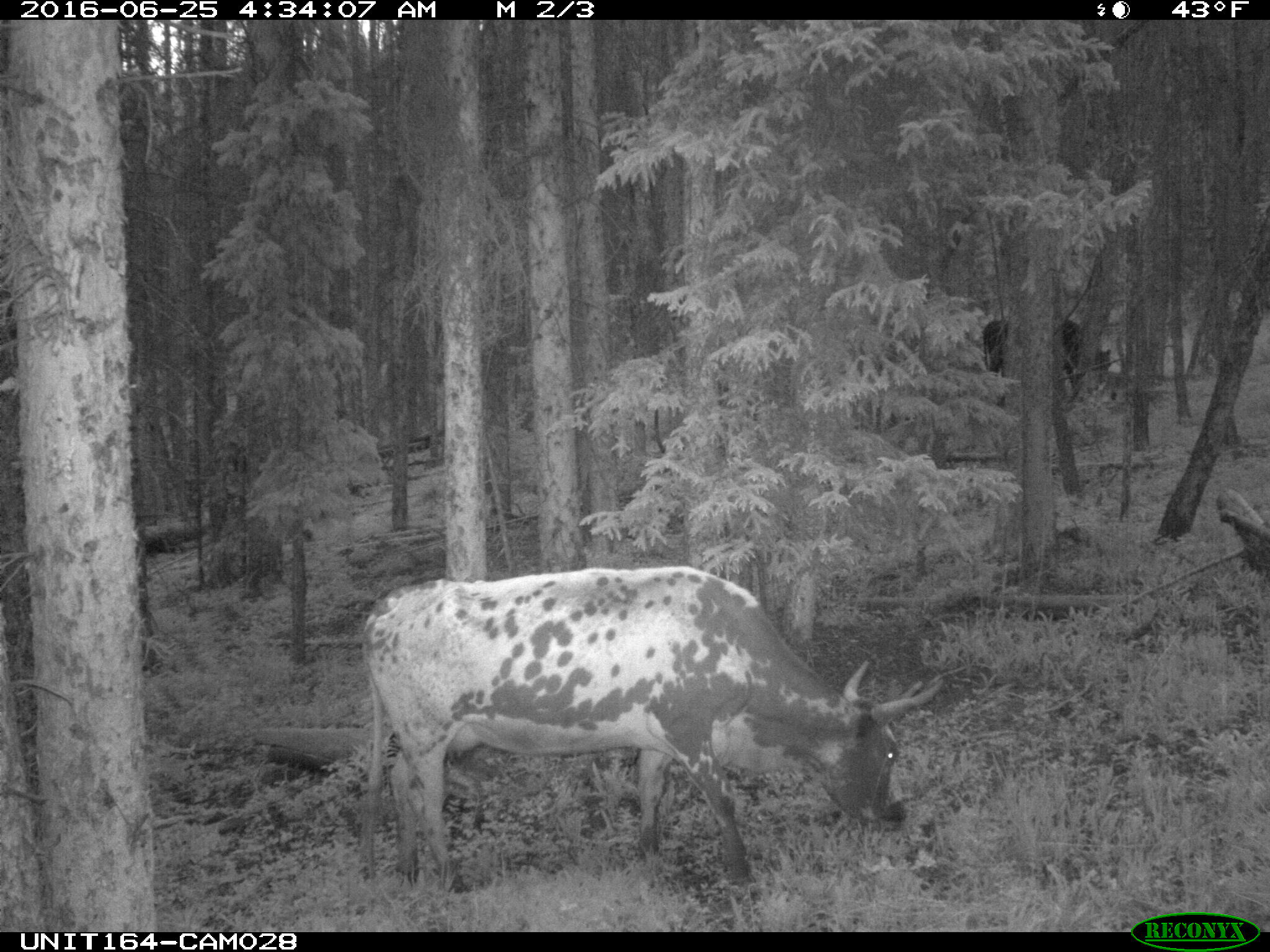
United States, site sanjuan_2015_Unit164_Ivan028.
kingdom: Animalia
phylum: Chordata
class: Mammalia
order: Artiodactyla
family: Bovidae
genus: Bos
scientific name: Bos taurus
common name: domestic cow